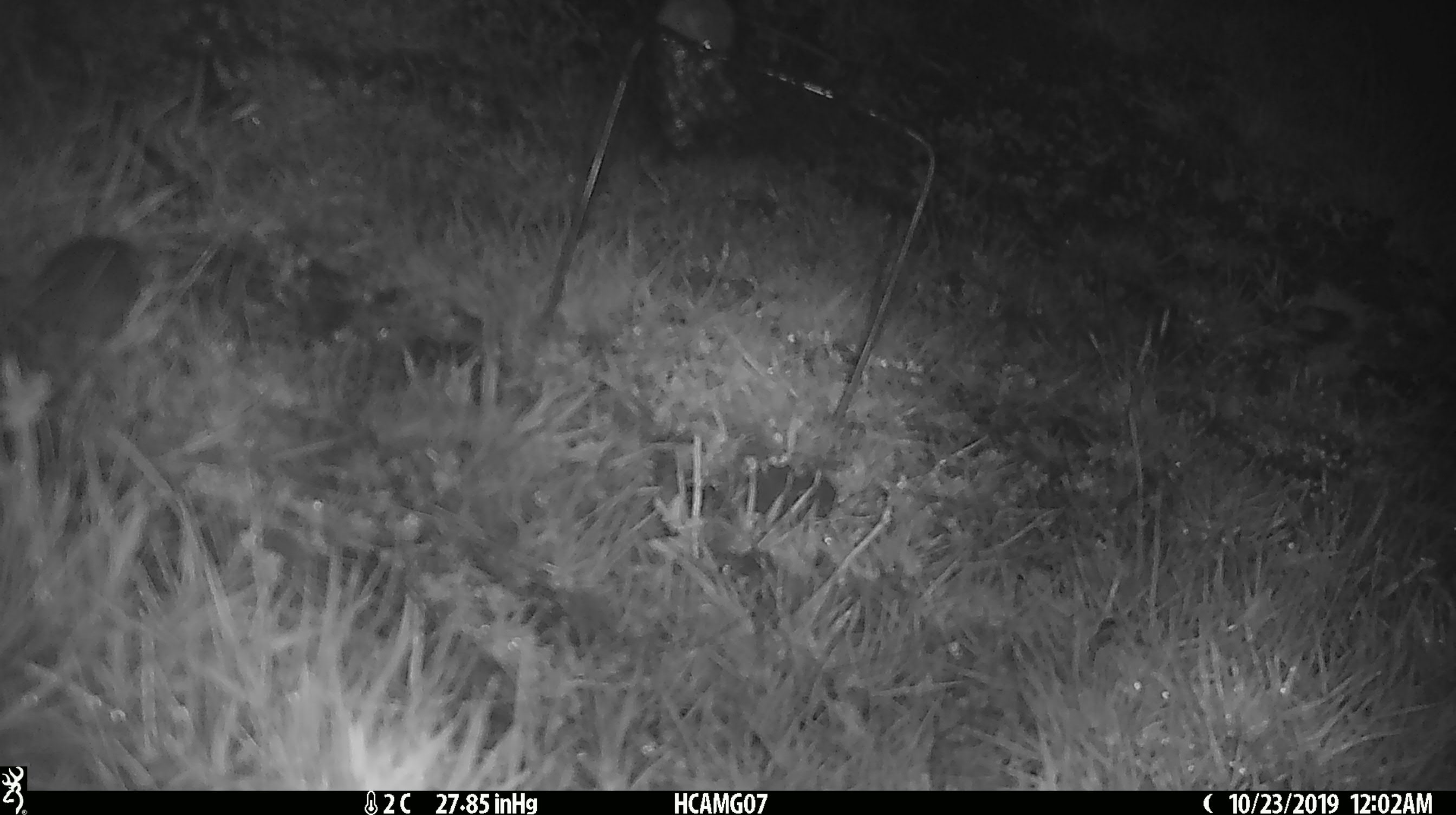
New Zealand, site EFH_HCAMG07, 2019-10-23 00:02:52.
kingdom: Animalia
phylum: Chordata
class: Mammalia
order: Rodentia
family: Muridae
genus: Mus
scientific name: Mus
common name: mouse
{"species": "mouse (Mus)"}